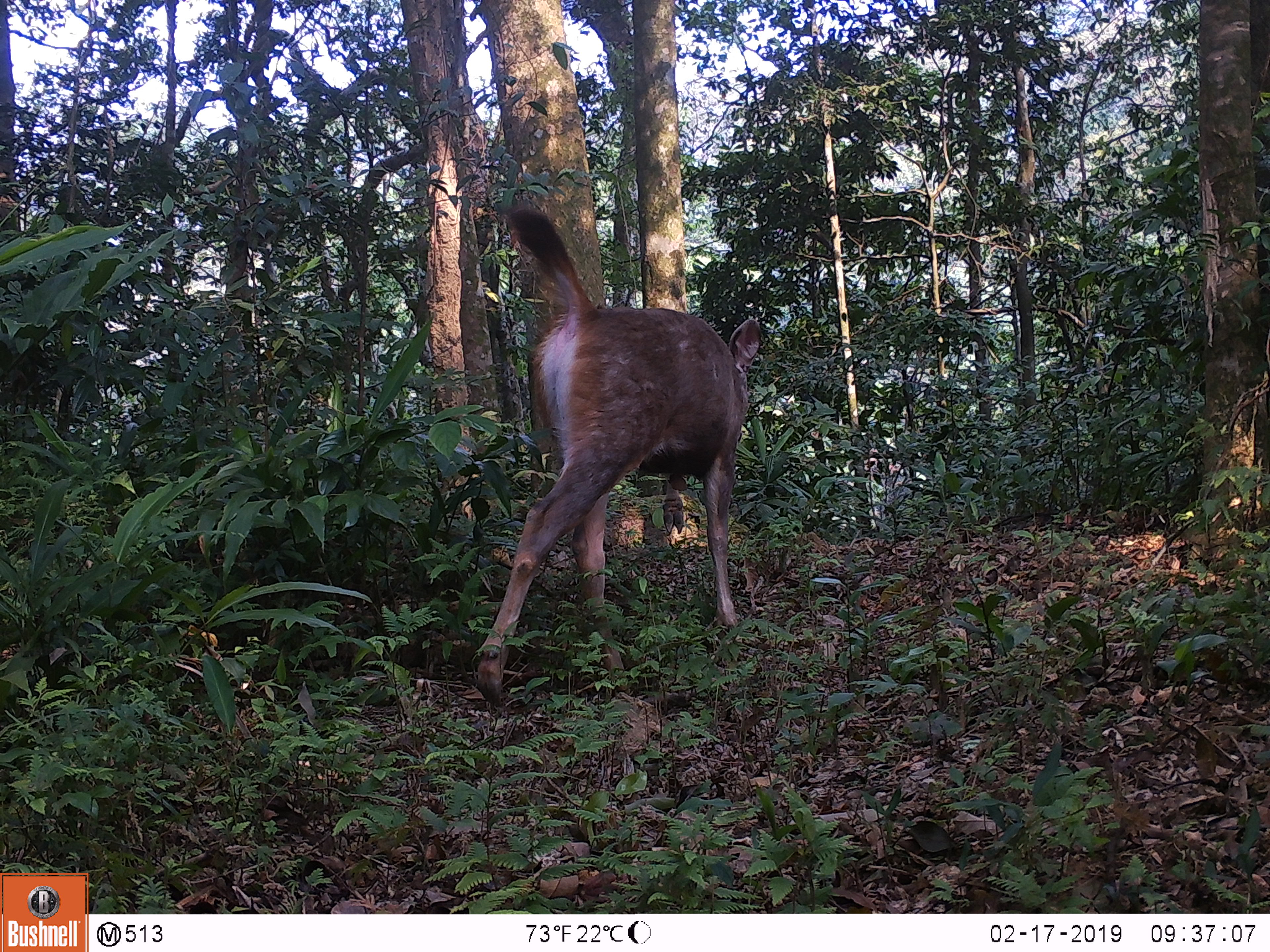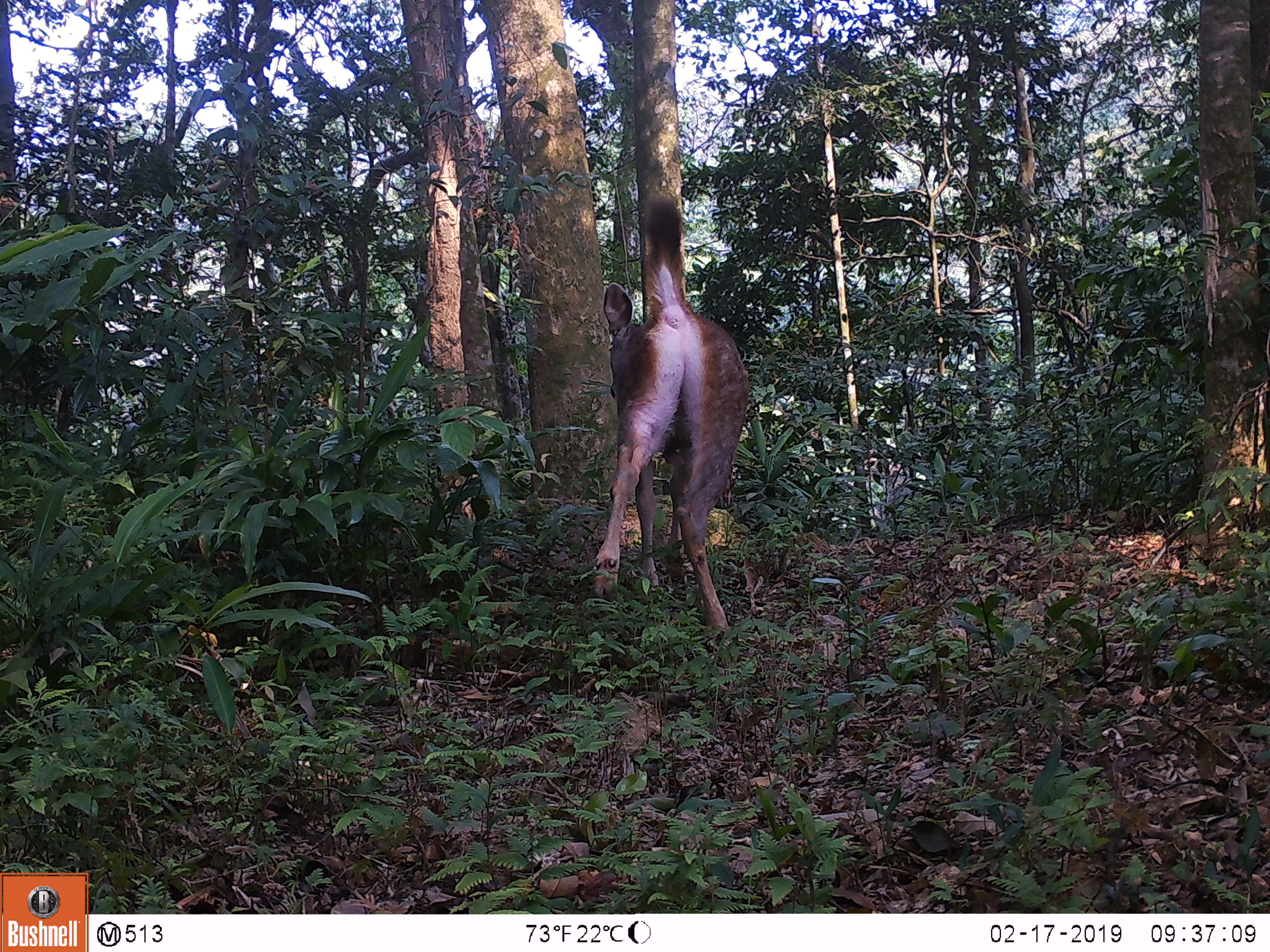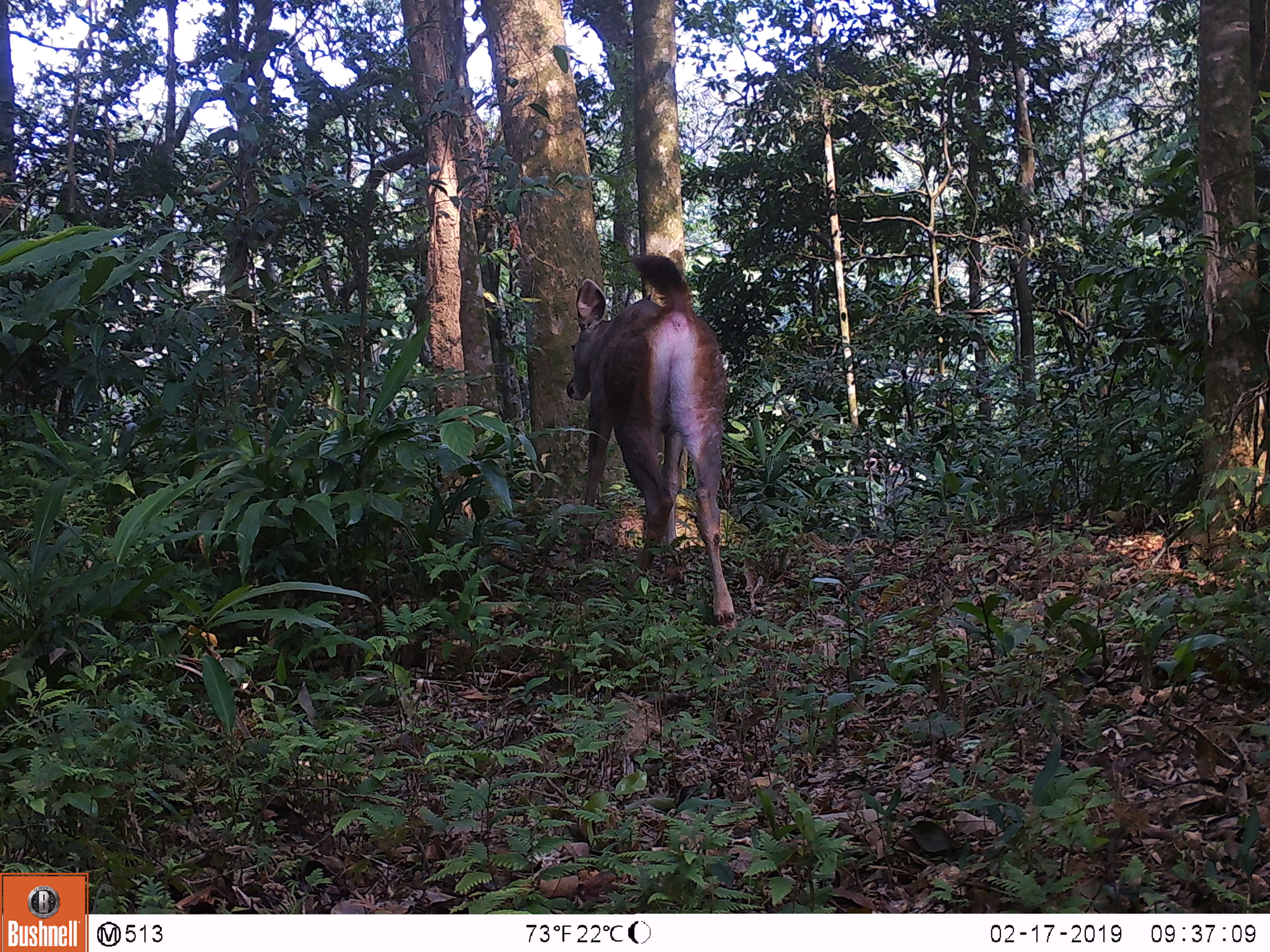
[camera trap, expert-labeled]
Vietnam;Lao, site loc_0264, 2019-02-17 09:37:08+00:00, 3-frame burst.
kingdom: Animalia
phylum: Chordata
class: Mammalia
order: Artiodactyla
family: Cervidae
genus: Rusa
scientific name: Rusa unicolor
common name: sambar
Sambar (Rusa unicolor). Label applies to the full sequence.